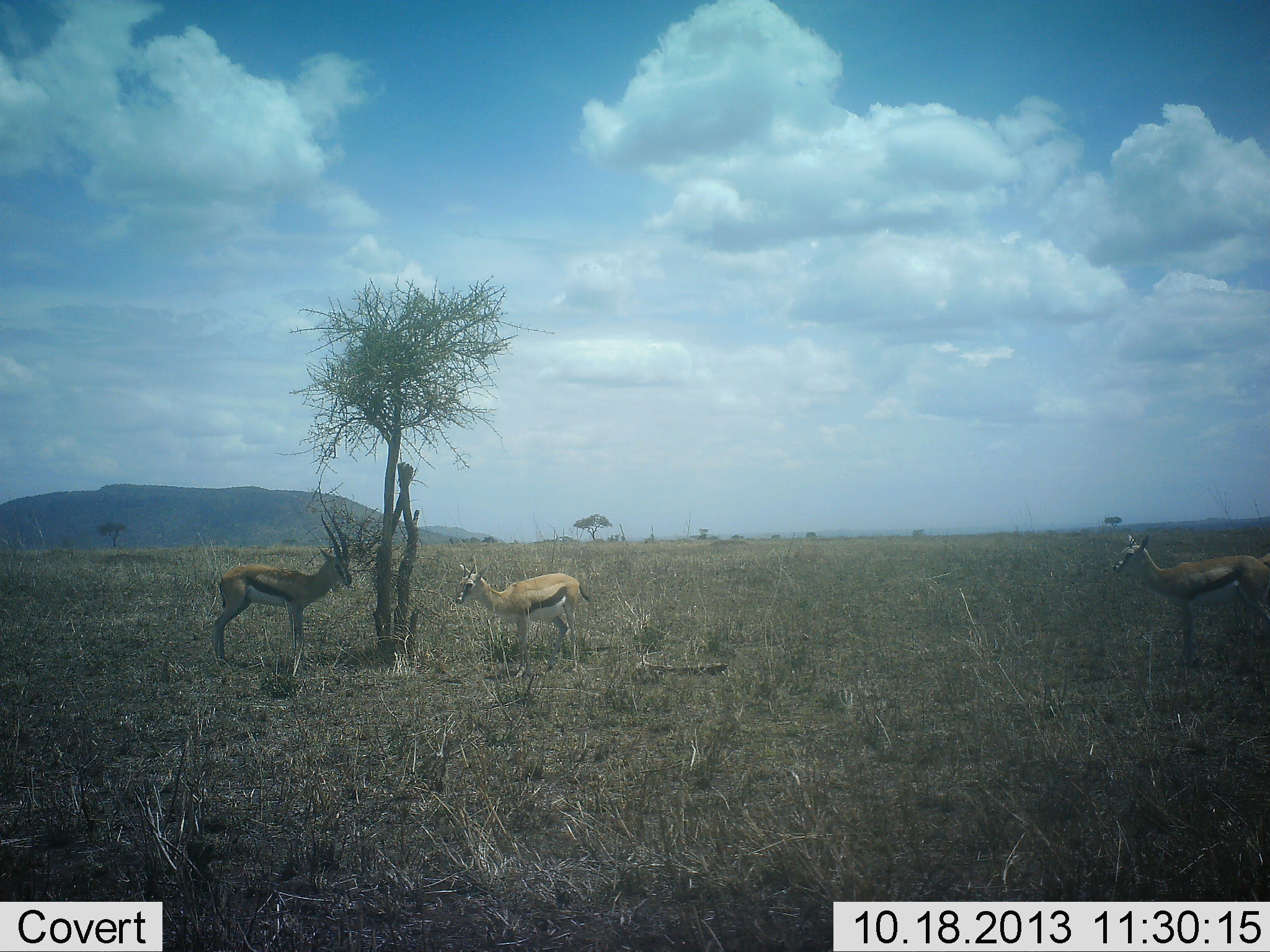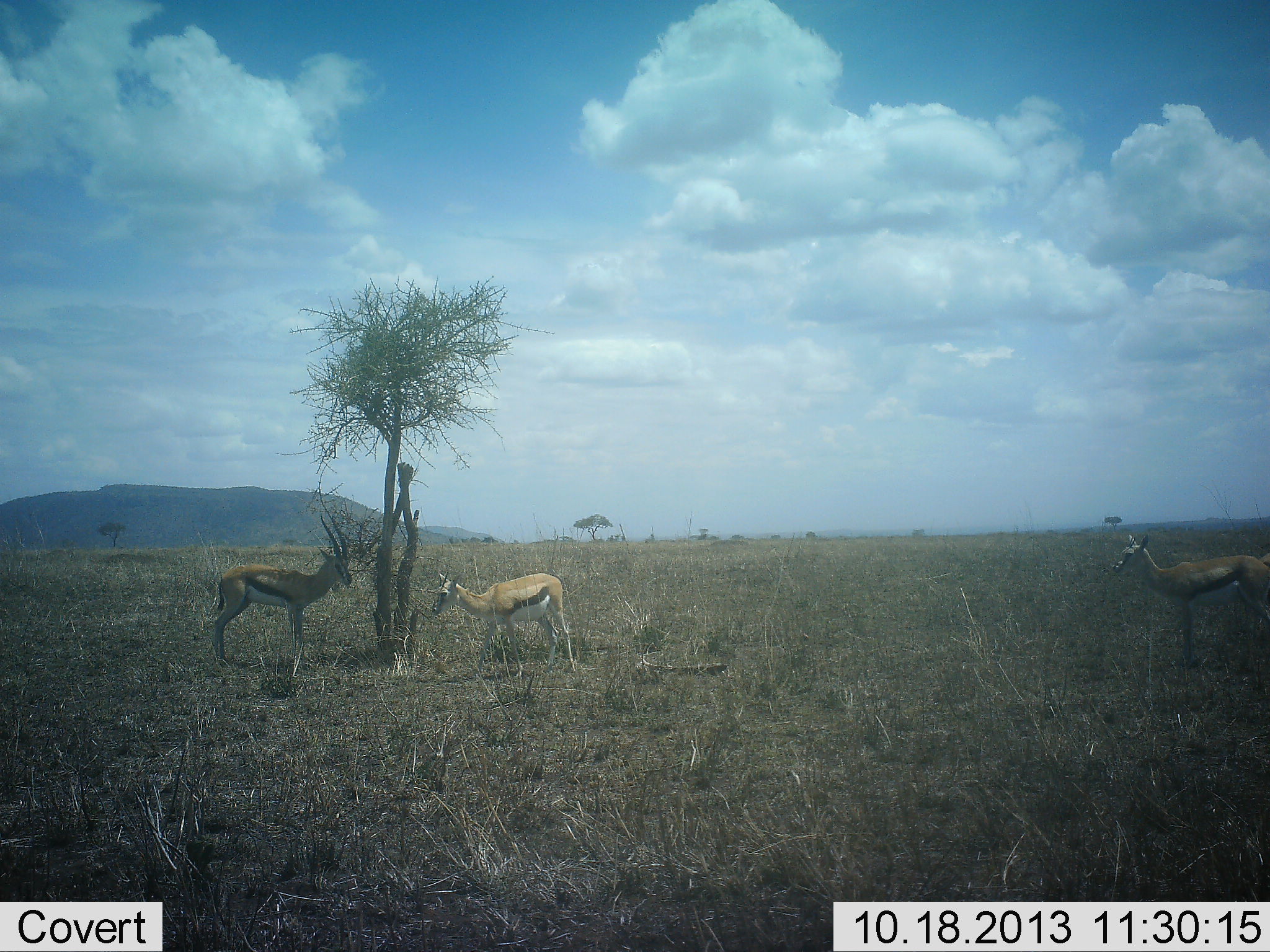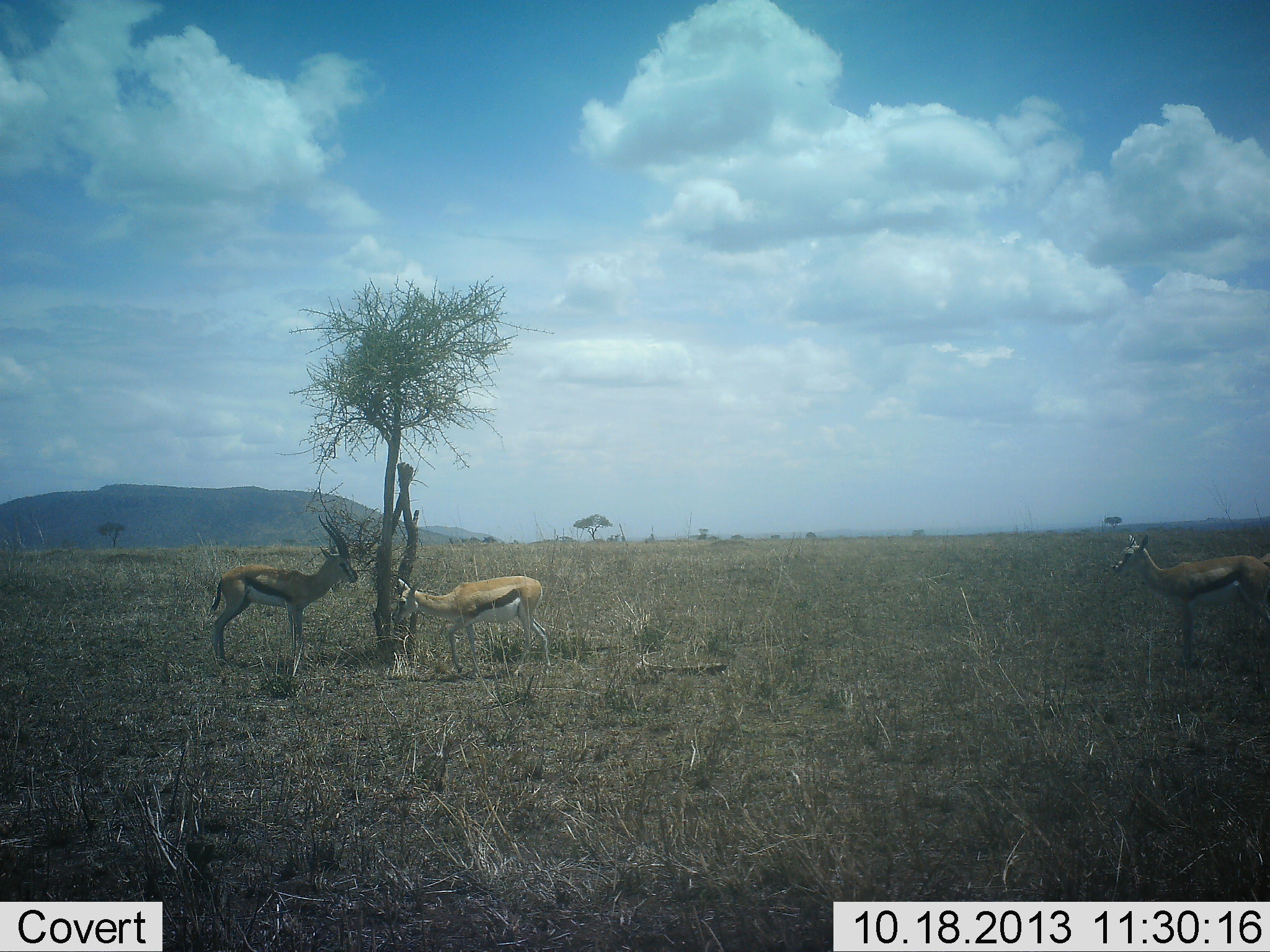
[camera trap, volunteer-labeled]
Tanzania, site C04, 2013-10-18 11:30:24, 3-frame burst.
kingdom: Animalia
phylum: Chordata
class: Mammalia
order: Artiodactyla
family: Bovidae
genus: Eudorcas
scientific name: Eudorcas thomsonii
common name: thomson's gazelle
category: gazellethomsons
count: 3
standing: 90%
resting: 10%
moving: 40%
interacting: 20%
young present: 10%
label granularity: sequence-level